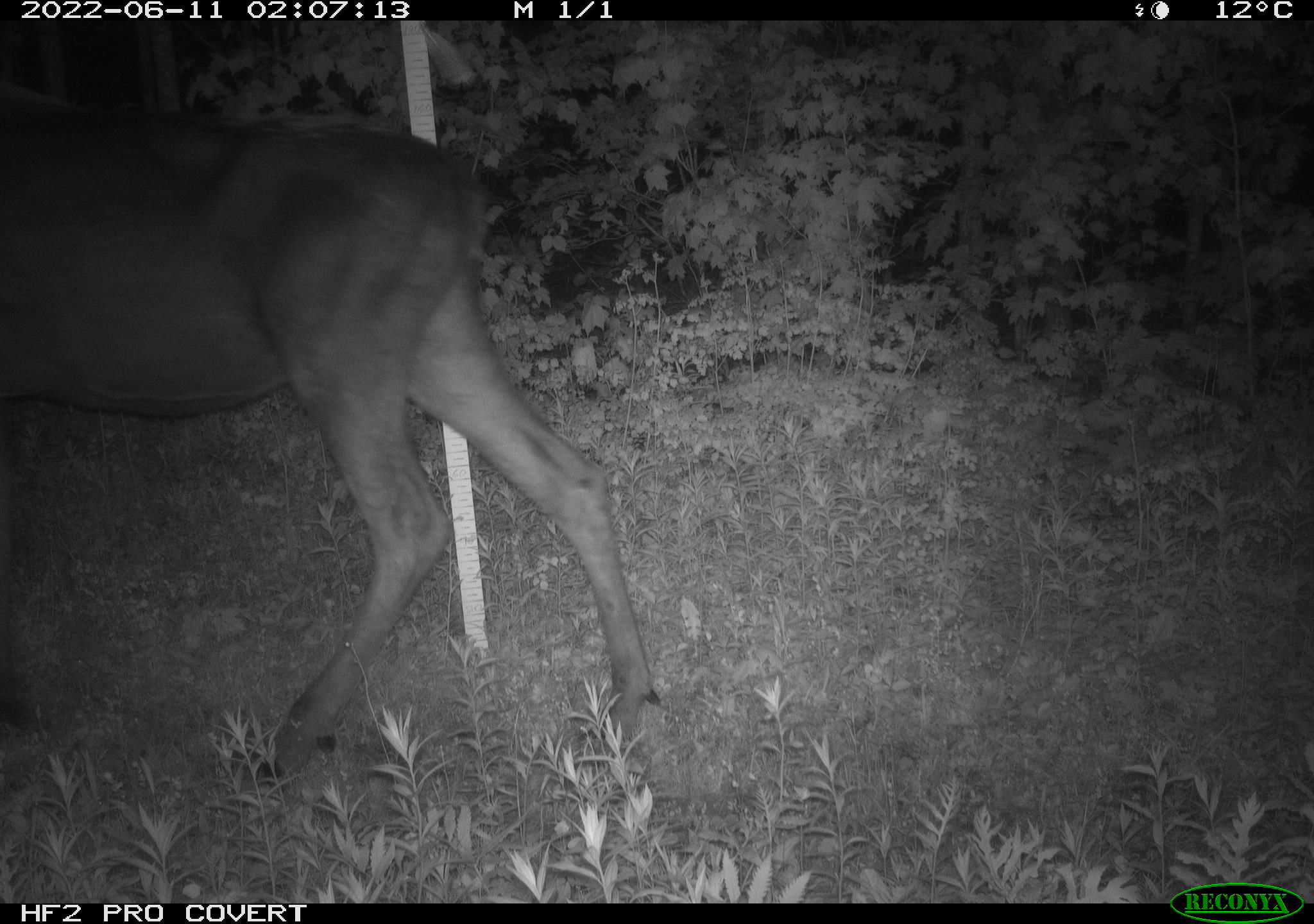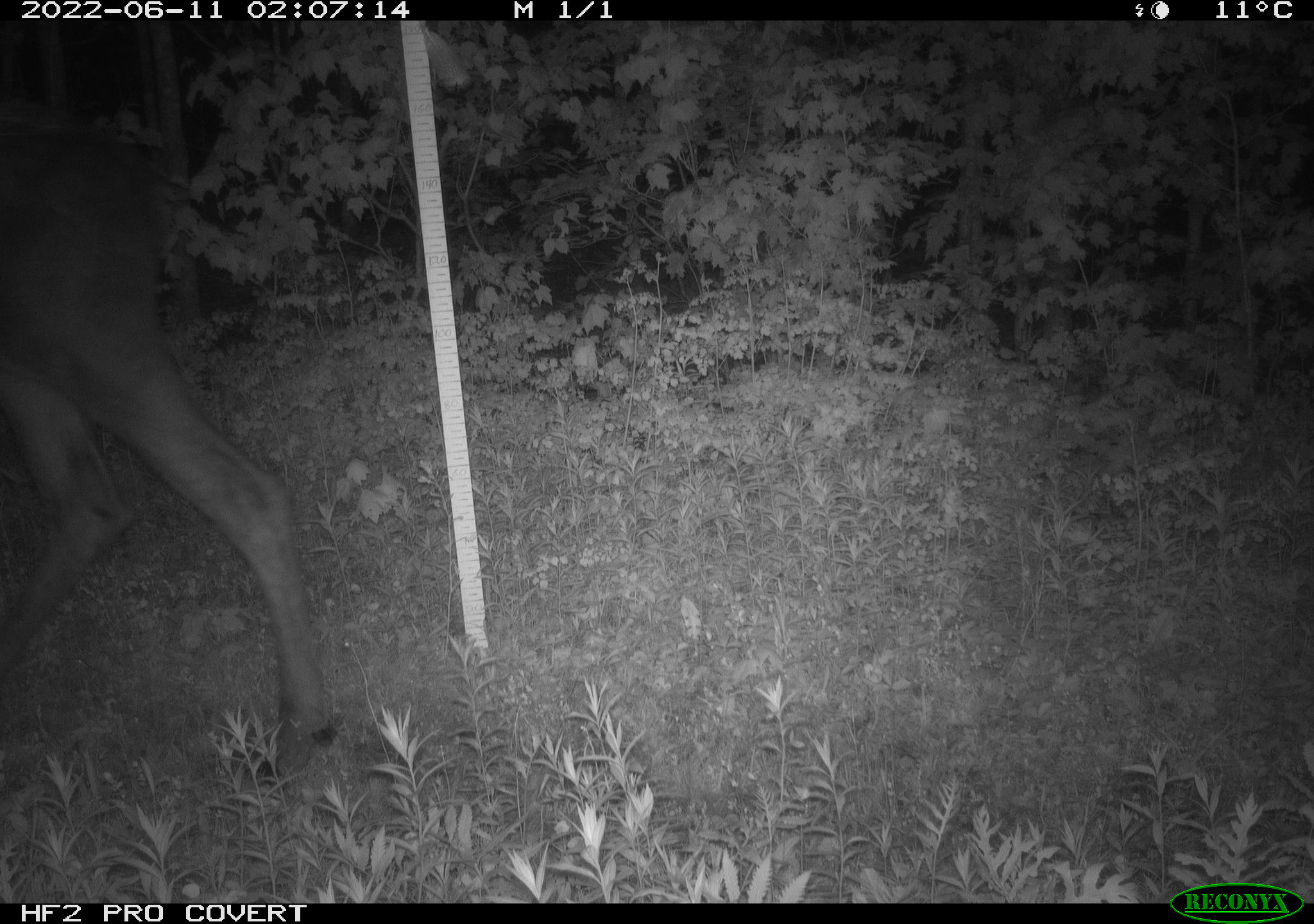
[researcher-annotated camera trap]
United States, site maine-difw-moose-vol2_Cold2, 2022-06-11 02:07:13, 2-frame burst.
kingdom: Animalia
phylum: Chordata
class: Mammalia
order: Artiodactyla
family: Cervidae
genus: Alces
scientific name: Alces alces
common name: moose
Moose (Alces alces).